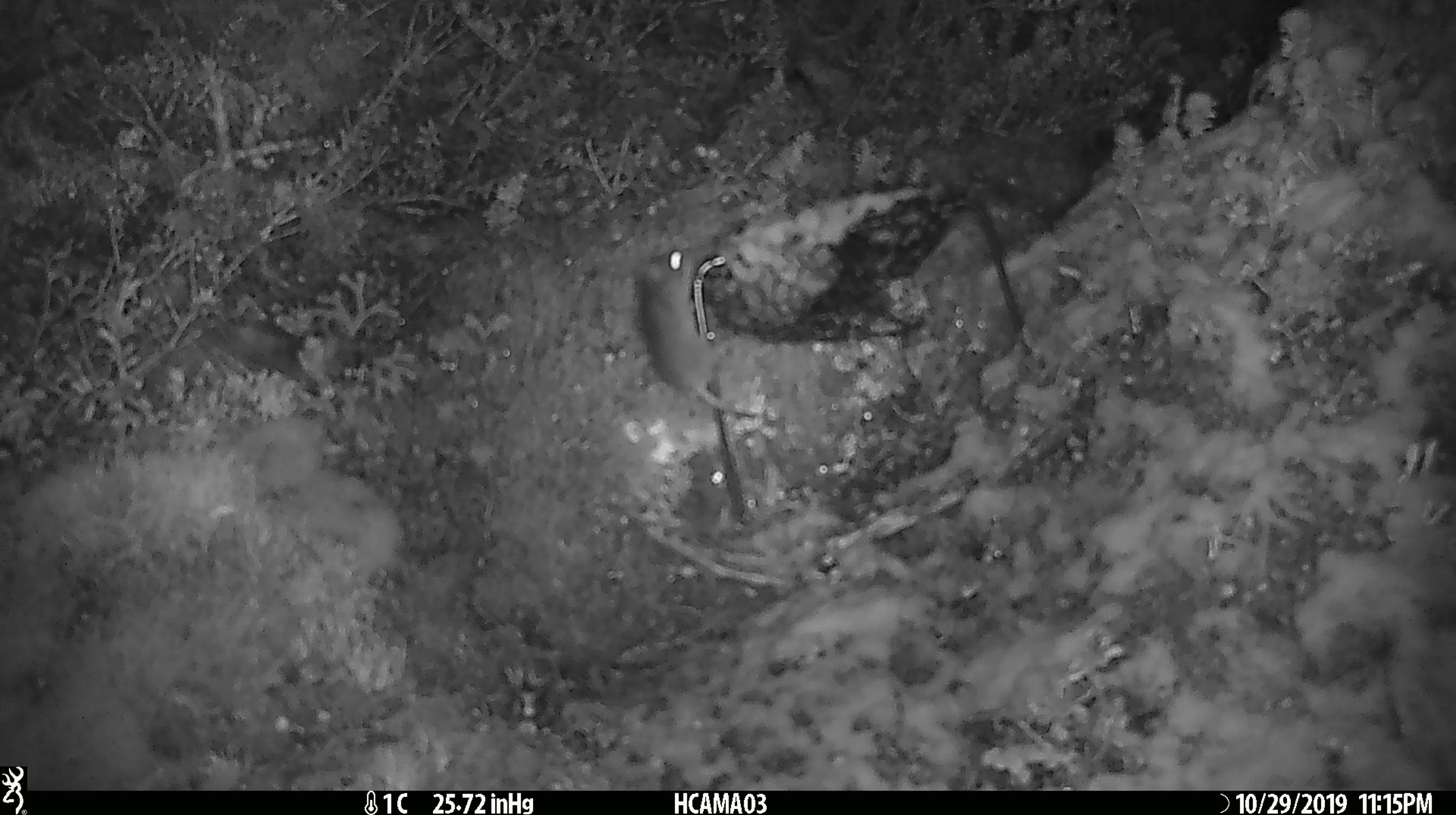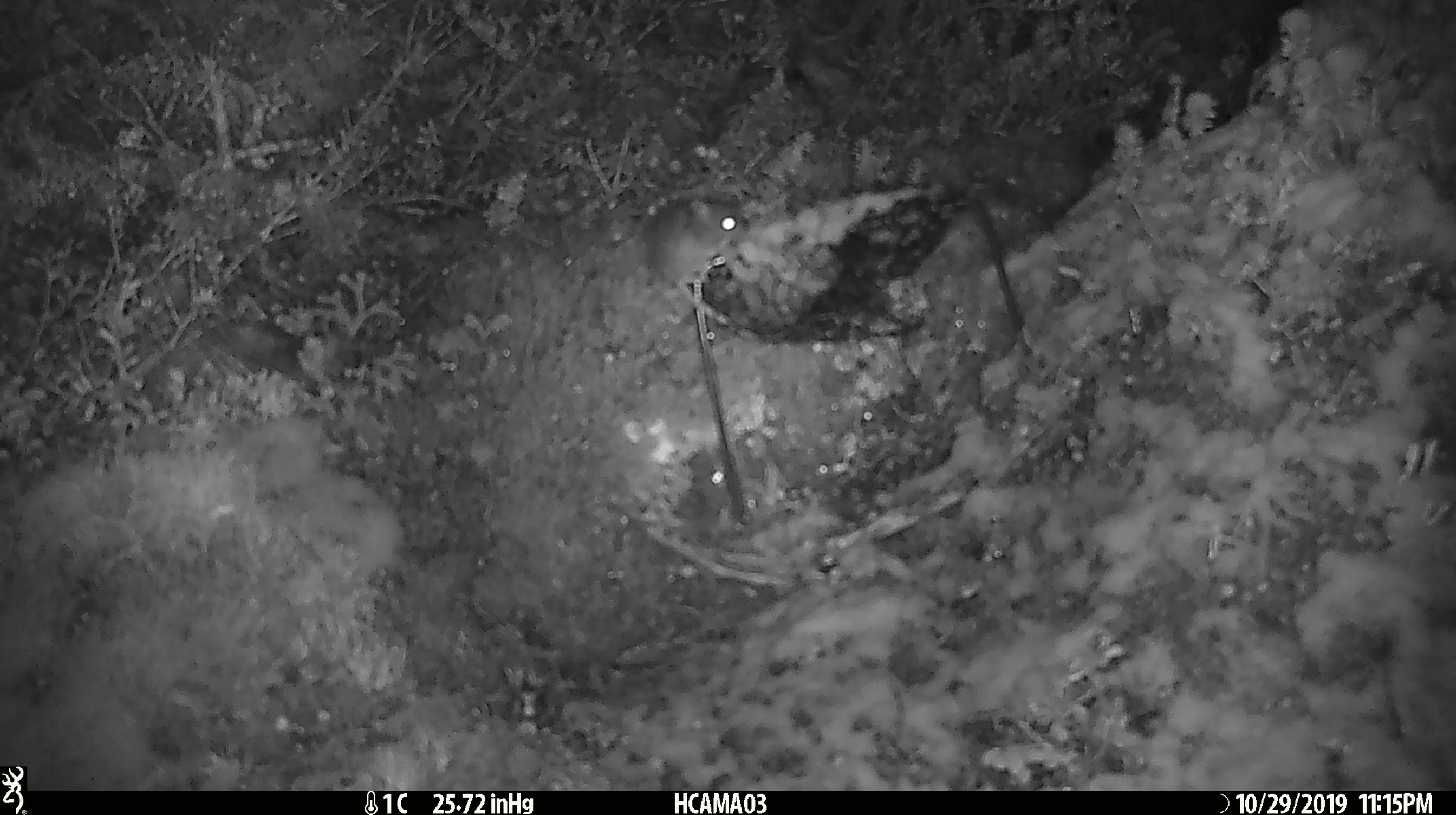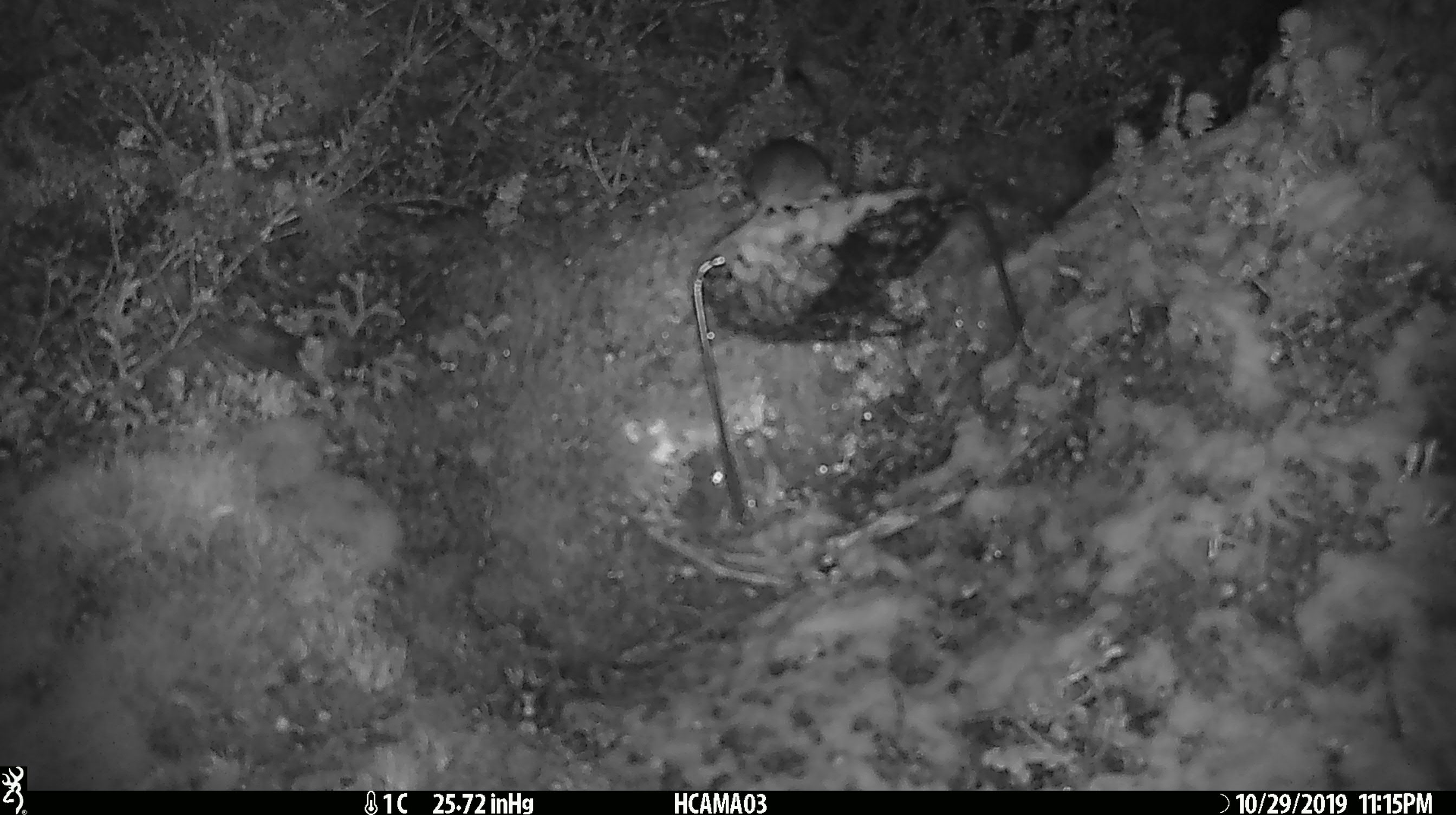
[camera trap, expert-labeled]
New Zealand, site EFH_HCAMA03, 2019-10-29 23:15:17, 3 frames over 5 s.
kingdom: Animalia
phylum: Chordata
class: Mammalia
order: Rodentia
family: Muridae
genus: Mus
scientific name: Mus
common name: mouse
Mouse (Mus).